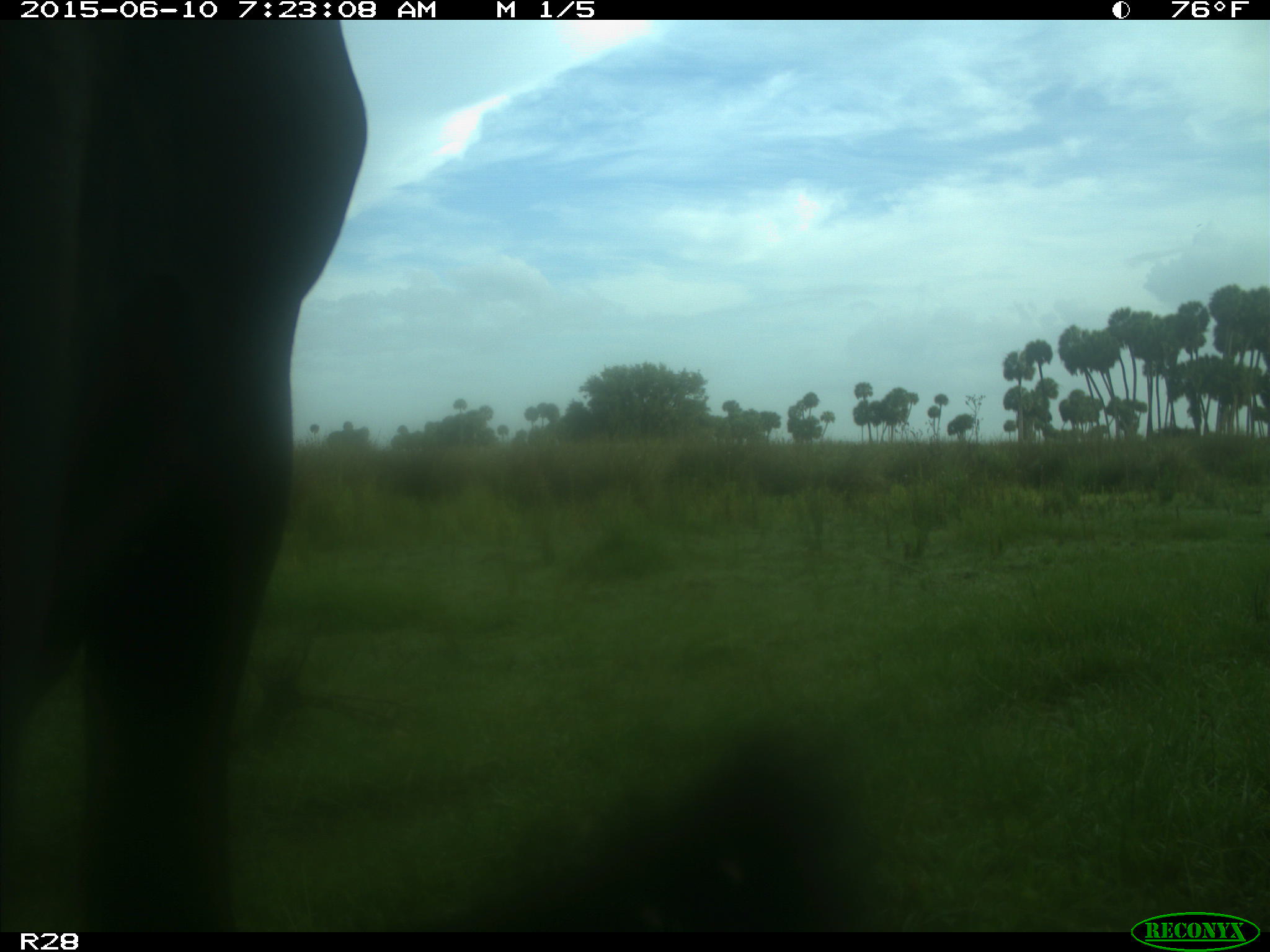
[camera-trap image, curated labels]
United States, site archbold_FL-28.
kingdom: Animalia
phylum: Chordata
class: Mammalia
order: Artiodactyla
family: Bovidae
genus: Bos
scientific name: Bos taurus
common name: domestic cow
Bos taurus (domestic cow).